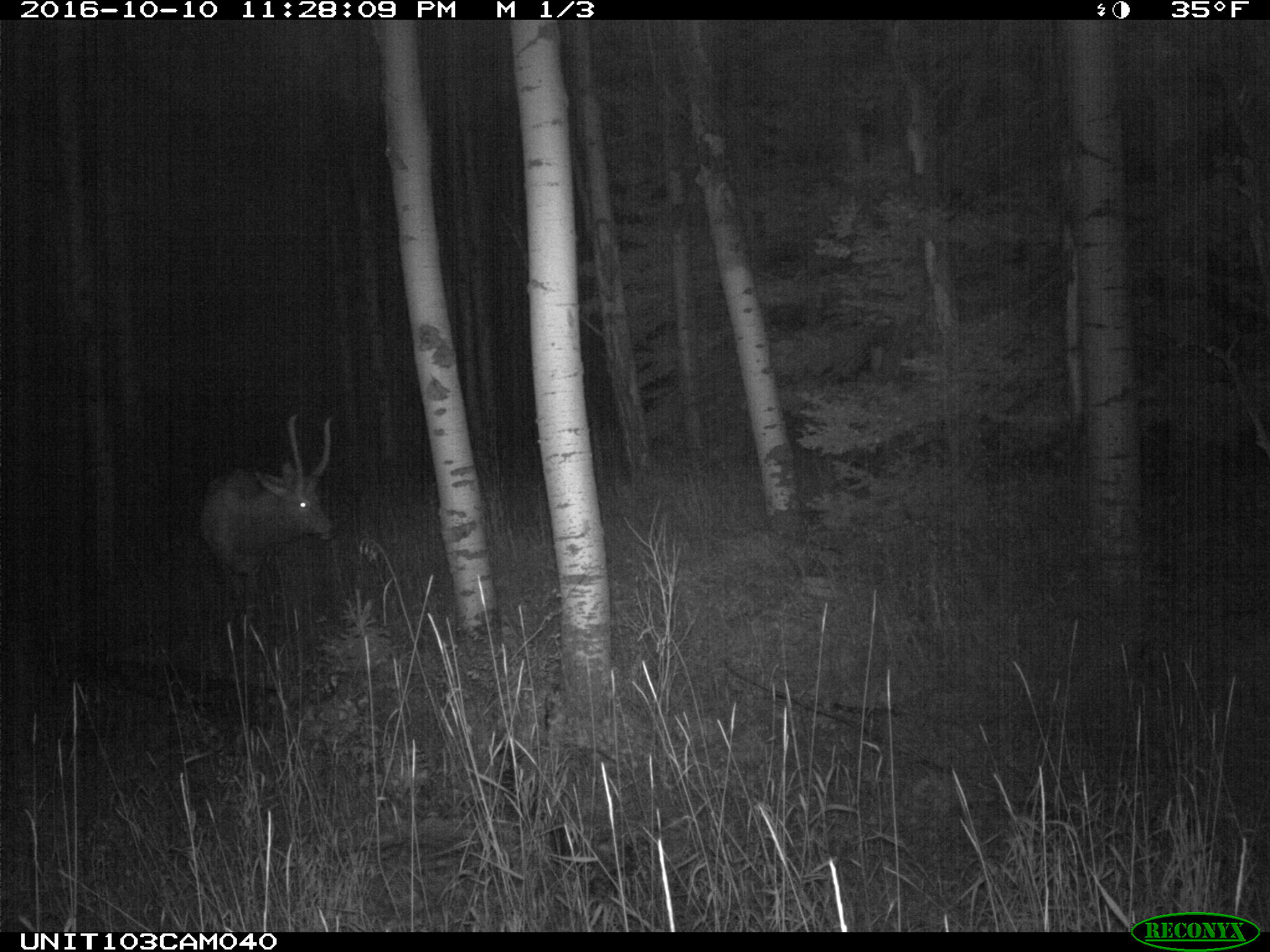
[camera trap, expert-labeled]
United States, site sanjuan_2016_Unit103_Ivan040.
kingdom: Animalia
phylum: Chordata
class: Mammalia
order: Artiodactyla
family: Cervidae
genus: Cervus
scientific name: Cervus elaphus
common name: red deer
Cervus elaphus (red deer).